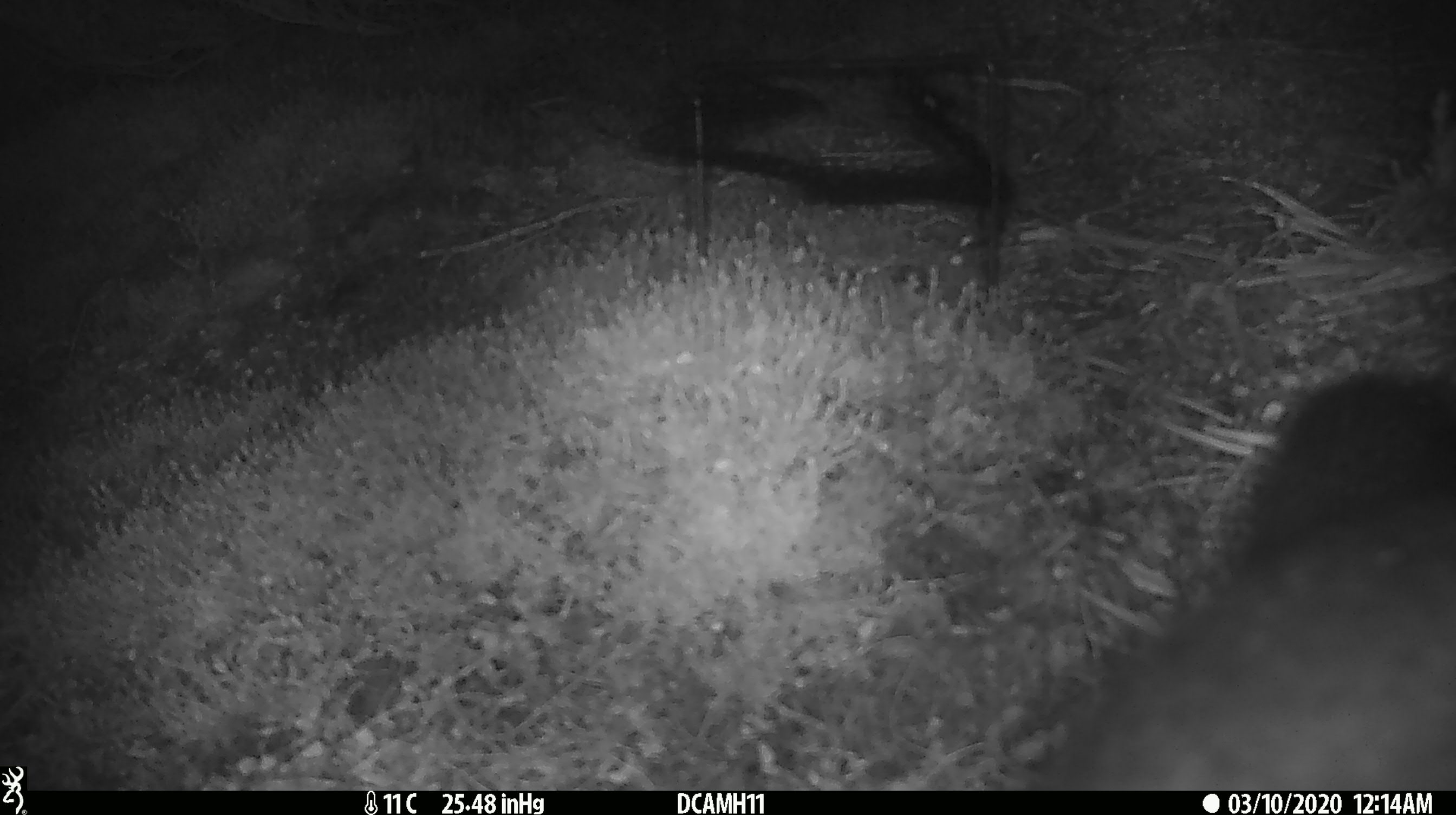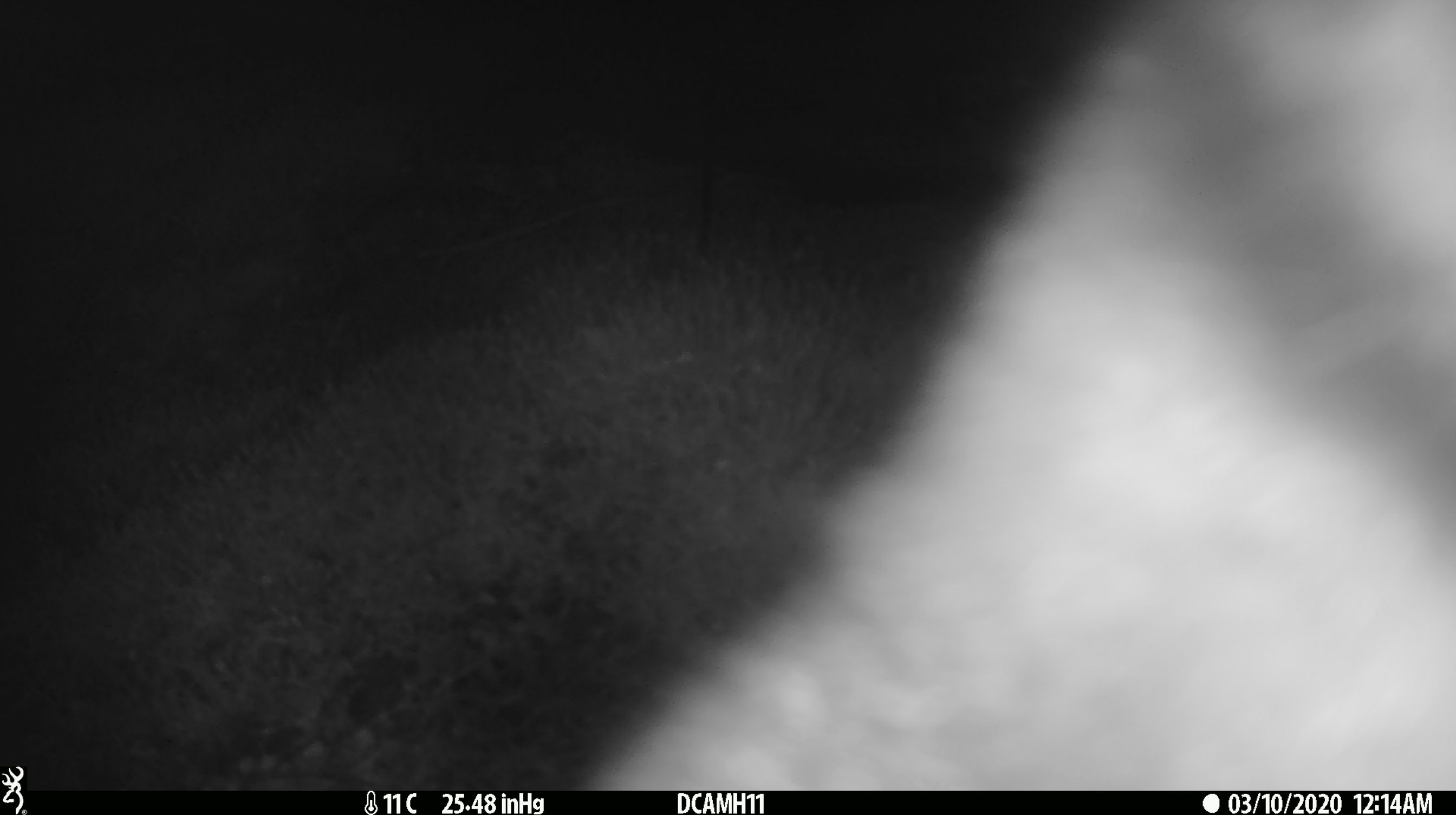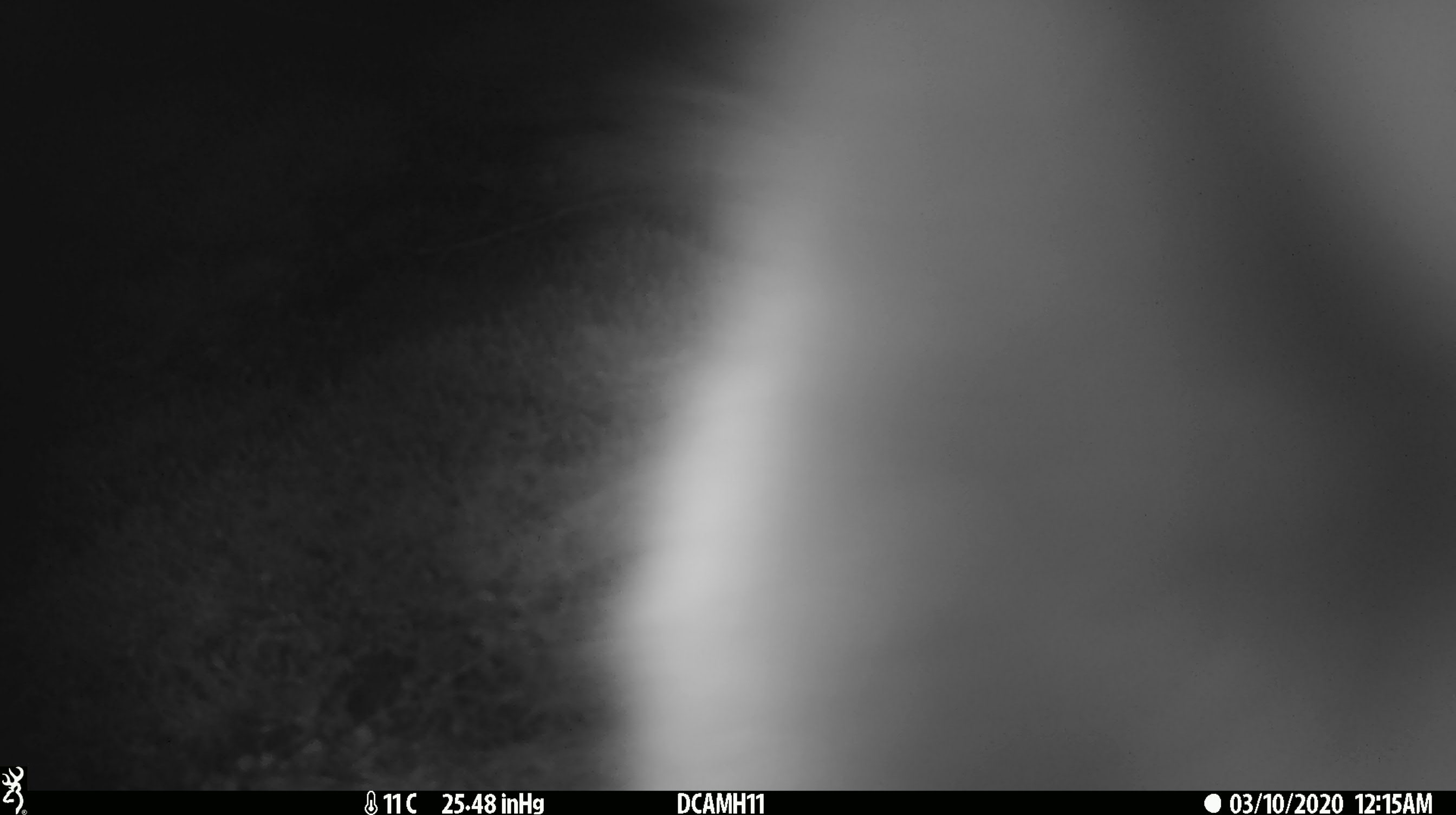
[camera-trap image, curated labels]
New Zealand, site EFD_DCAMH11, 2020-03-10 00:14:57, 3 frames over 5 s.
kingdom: Animalia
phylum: Chordata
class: Mammalia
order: Diprotodontia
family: Phalangeridae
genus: Trichosurus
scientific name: Trichosurus vulpecula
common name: common brushtail possum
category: possum